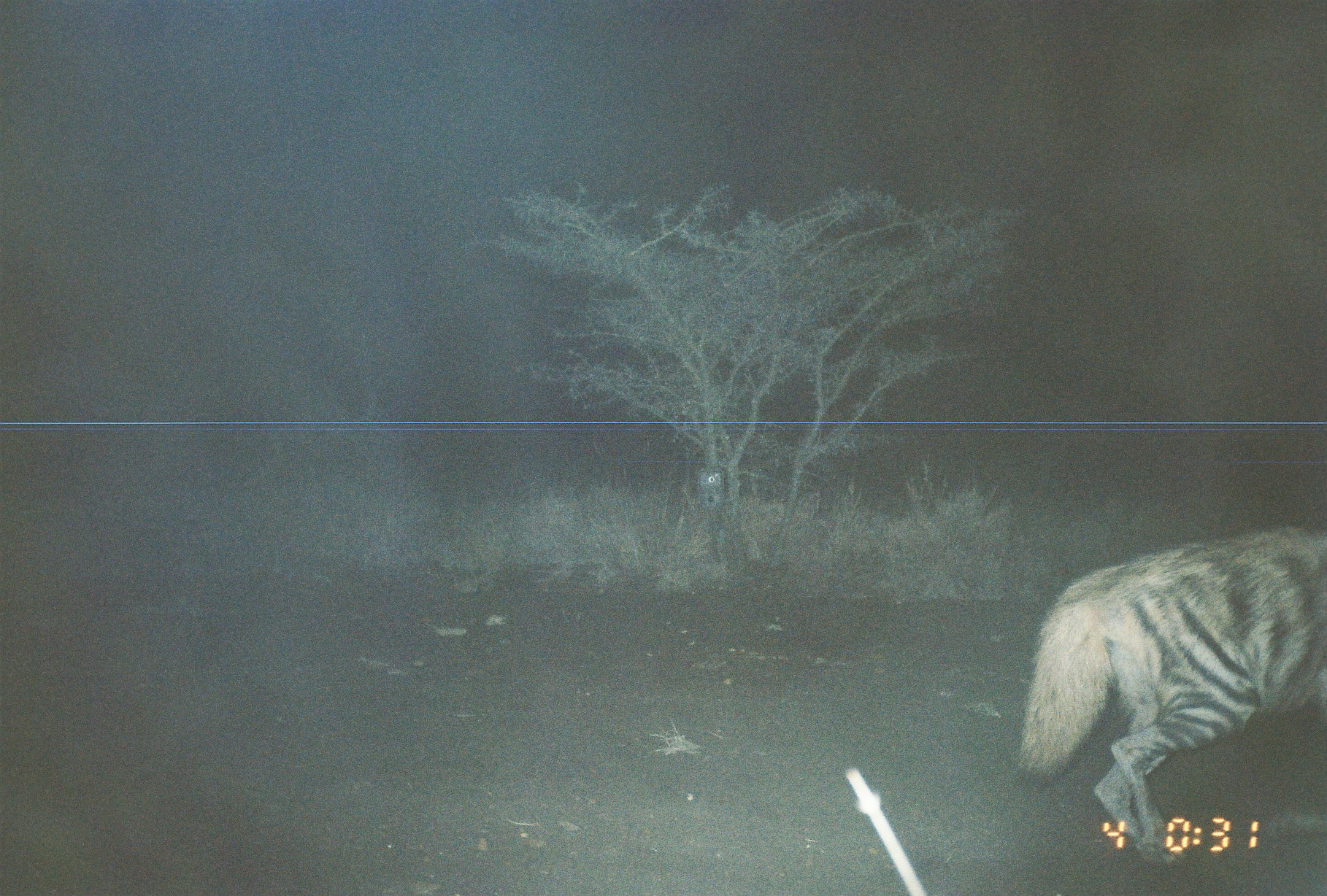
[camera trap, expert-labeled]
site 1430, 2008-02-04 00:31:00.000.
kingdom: Animalia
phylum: Chordata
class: Mammalia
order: Carnivora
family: Hyaenidae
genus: Hyaena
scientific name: Hyaena hyaena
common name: striped hyena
Hyaena hyaena (striped hyena), count 1.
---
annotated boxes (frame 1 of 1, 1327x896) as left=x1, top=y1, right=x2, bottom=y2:
hyaena hyaena: left=1015, top=520, right=1326, bottom=868